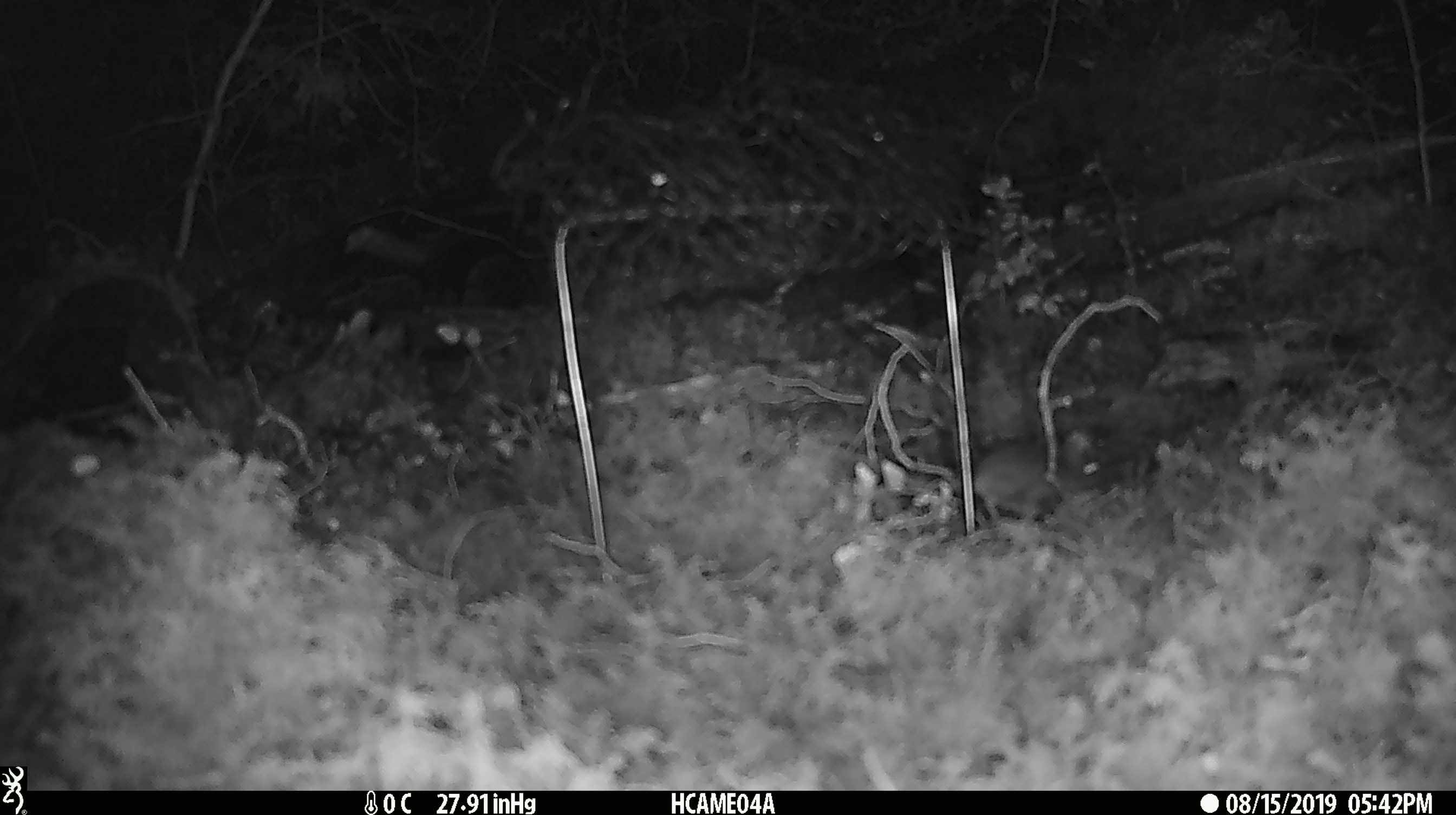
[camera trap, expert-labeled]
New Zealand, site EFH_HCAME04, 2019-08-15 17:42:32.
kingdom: Animalia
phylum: Chordata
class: Mammalia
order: Rodentia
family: Muridae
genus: Mus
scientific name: Mus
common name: mouse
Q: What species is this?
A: Mouse (Mus).